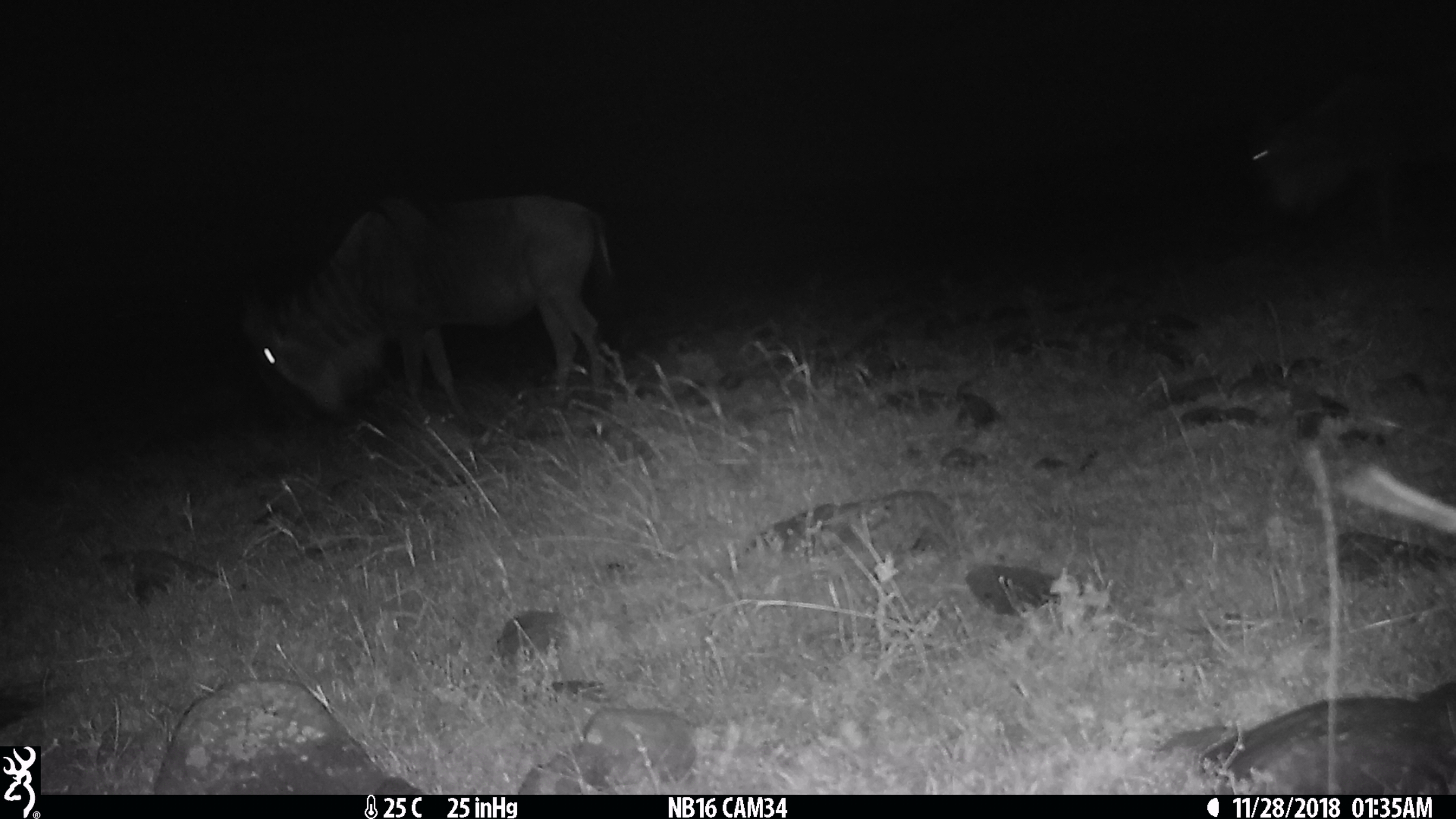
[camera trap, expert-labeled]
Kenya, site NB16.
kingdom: Animalia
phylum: Chordata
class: Mammalia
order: Artiodactyla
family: Bovidae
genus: Connochaetes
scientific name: Connochaetes taurinus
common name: blue wildebeest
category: wildebeest